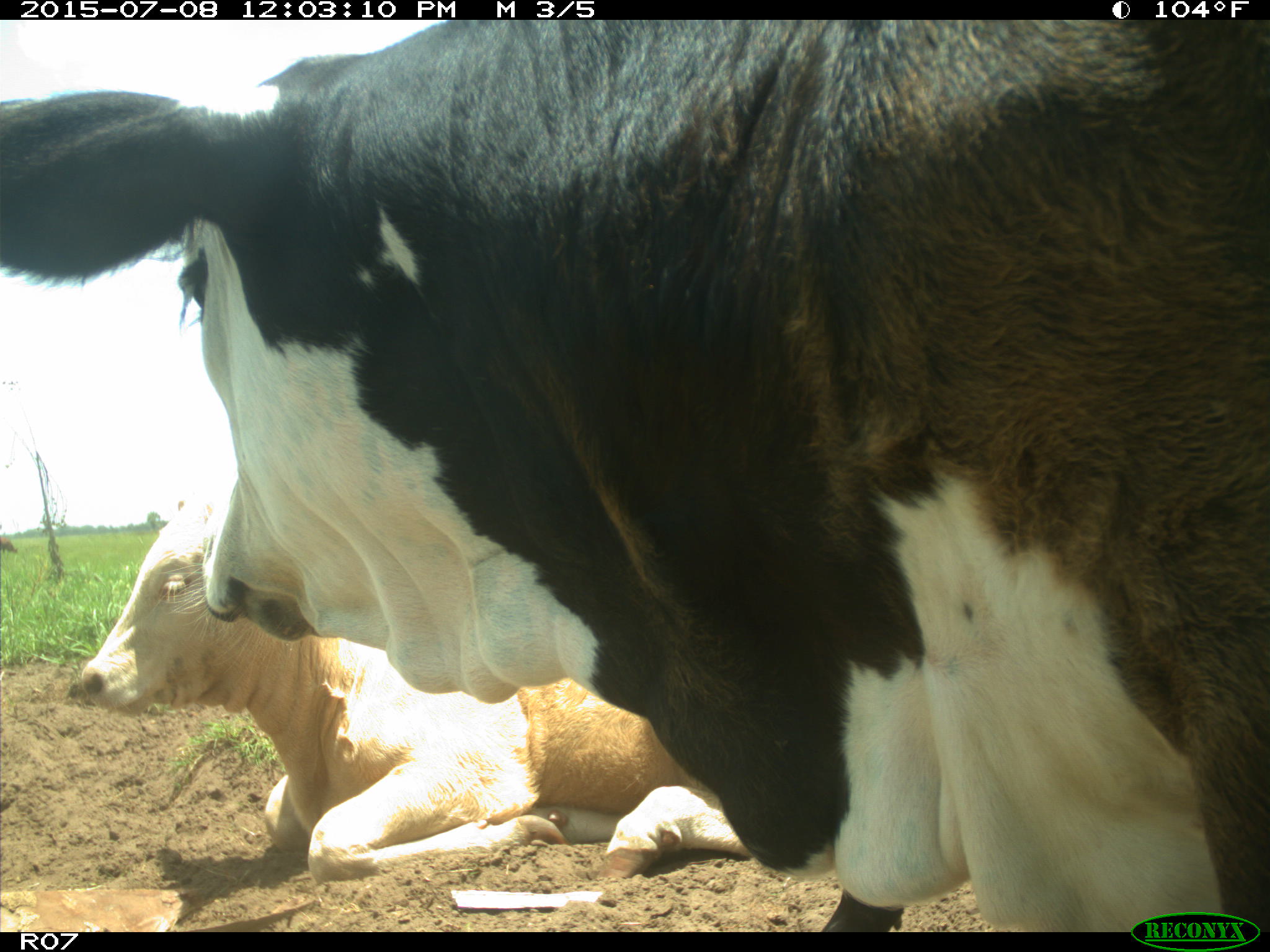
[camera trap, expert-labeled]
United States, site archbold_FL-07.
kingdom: Animalia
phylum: Chordata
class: Mammalia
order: Artiodactyla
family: Bovidae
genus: Bos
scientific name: Bos taurus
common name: domestic cow